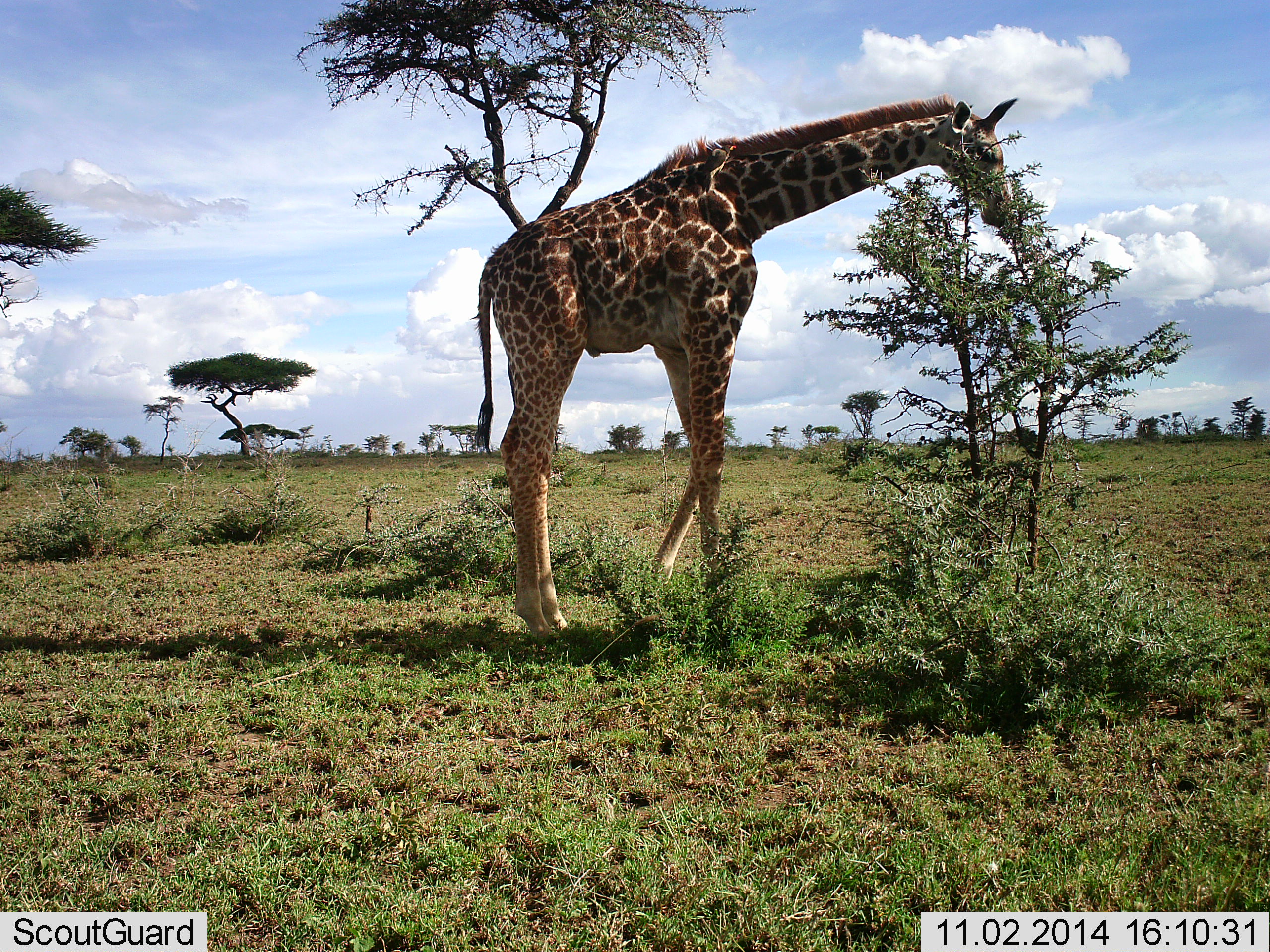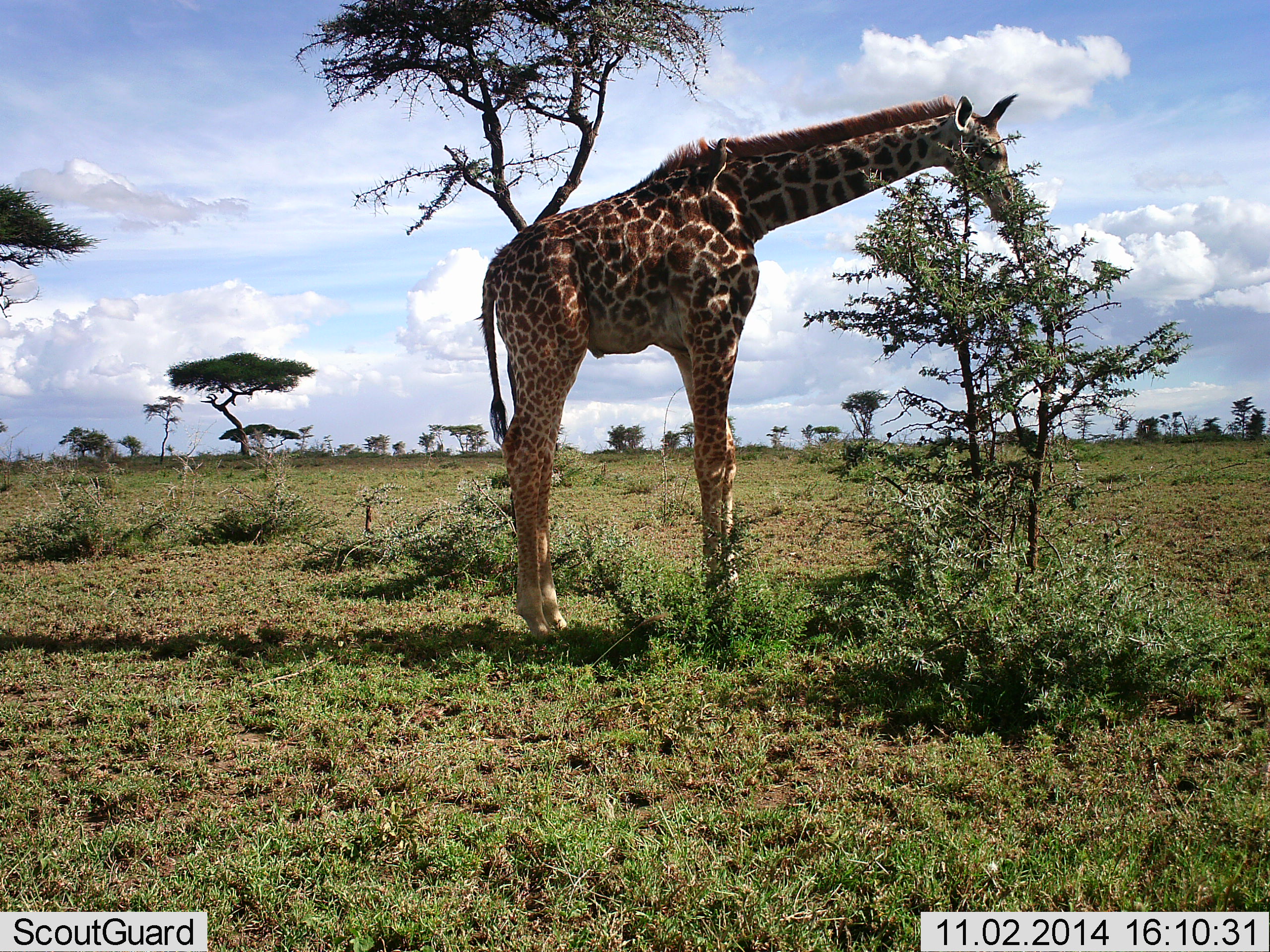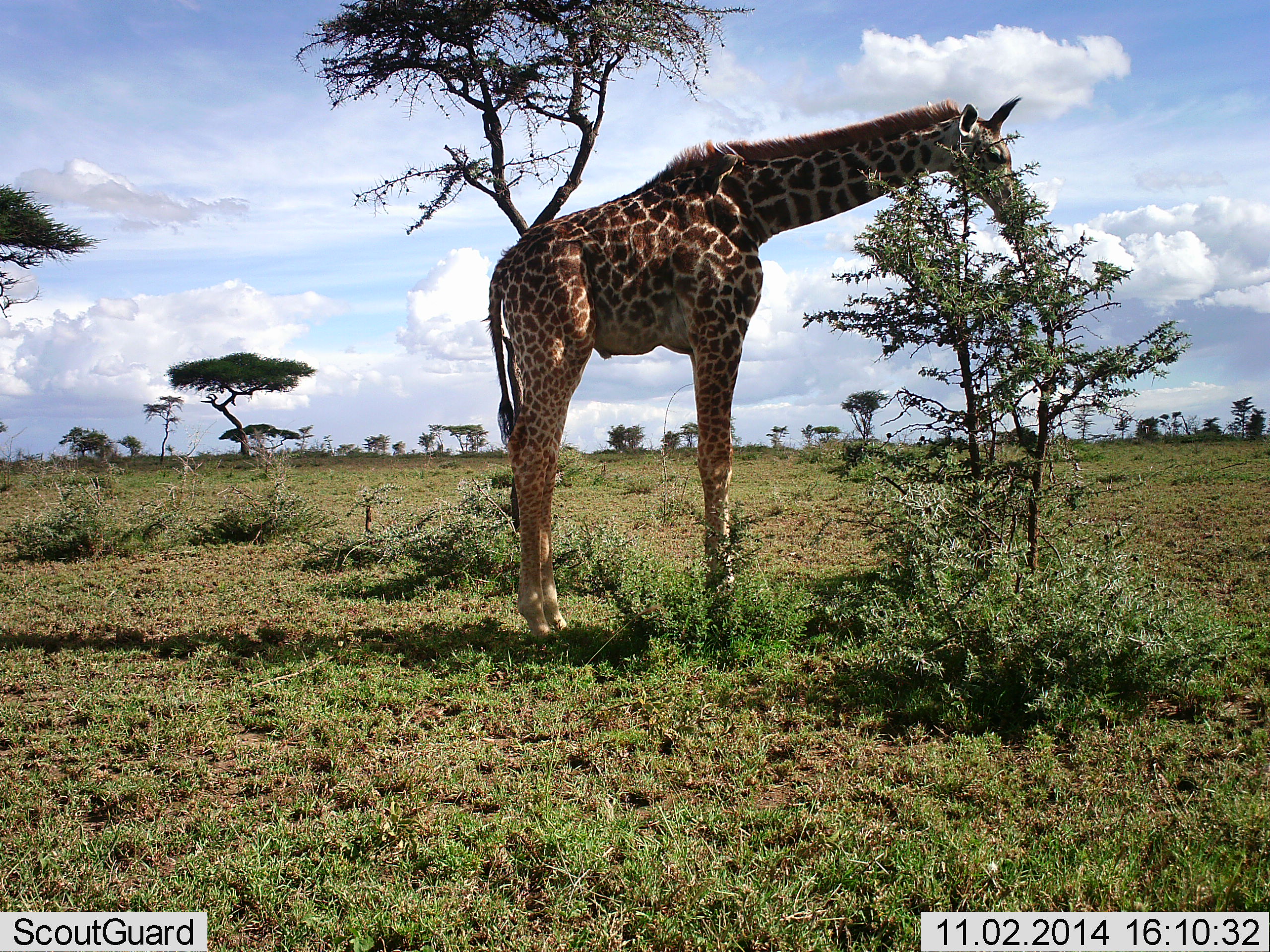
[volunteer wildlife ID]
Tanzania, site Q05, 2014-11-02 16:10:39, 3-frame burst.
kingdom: Animalia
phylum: Chordata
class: Mammalia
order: Artiodactyla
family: Giraffidae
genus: Giraffa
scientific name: Giraffa camelopardalis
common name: giraffe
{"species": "giraffe (Giraffa camelopardalis)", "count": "1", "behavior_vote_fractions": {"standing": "40%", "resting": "0%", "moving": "0%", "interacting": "0%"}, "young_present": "10%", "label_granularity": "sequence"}